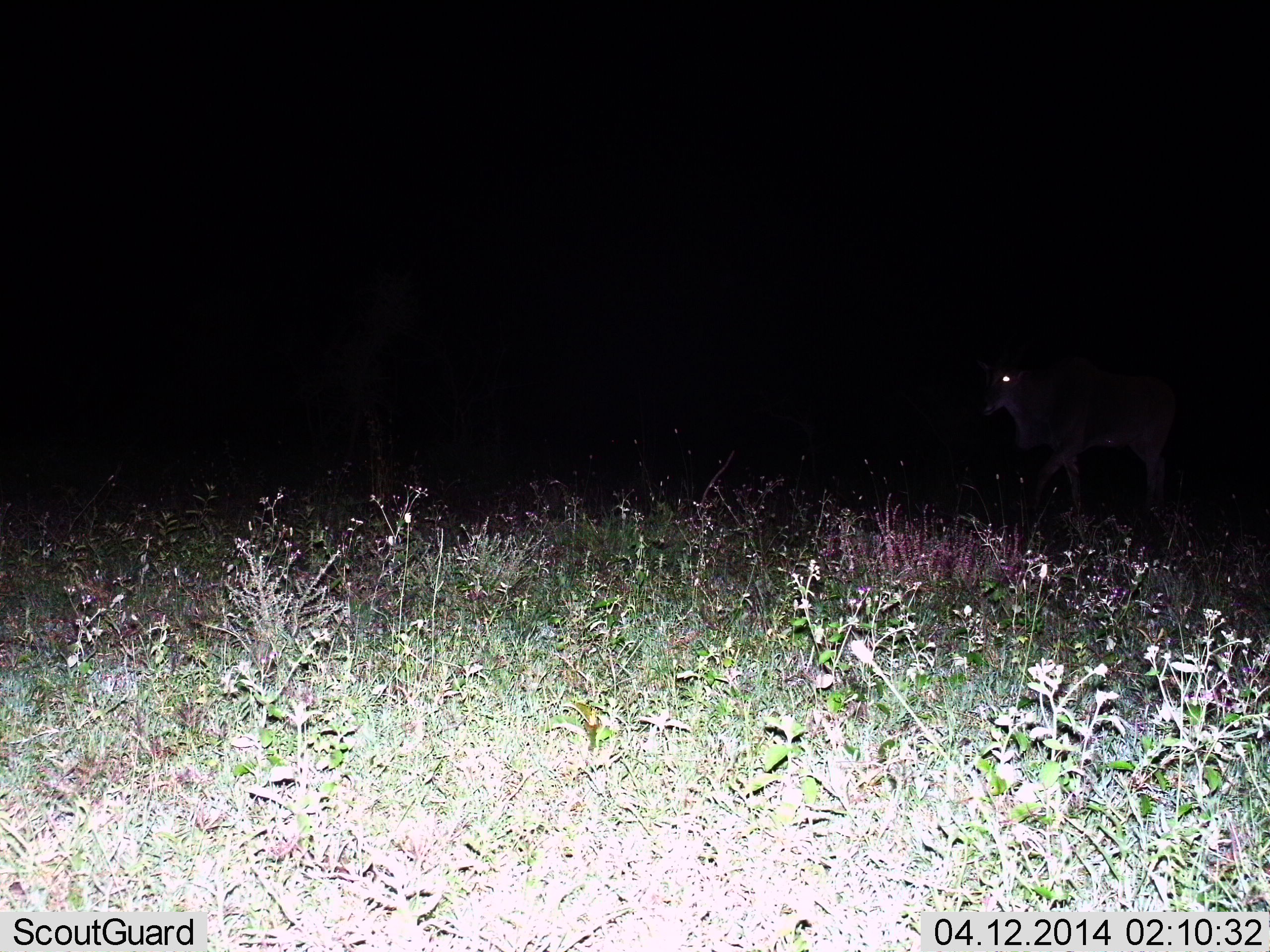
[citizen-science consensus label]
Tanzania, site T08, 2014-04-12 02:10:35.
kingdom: Animalia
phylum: Chordata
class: Mammalia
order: Artiodactyla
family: Bovidae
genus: Tragelaphus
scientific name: Tragelaphus oryx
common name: eland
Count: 1.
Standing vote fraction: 25%.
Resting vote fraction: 0%.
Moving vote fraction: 75%.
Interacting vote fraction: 0%.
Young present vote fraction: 0%.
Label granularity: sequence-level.